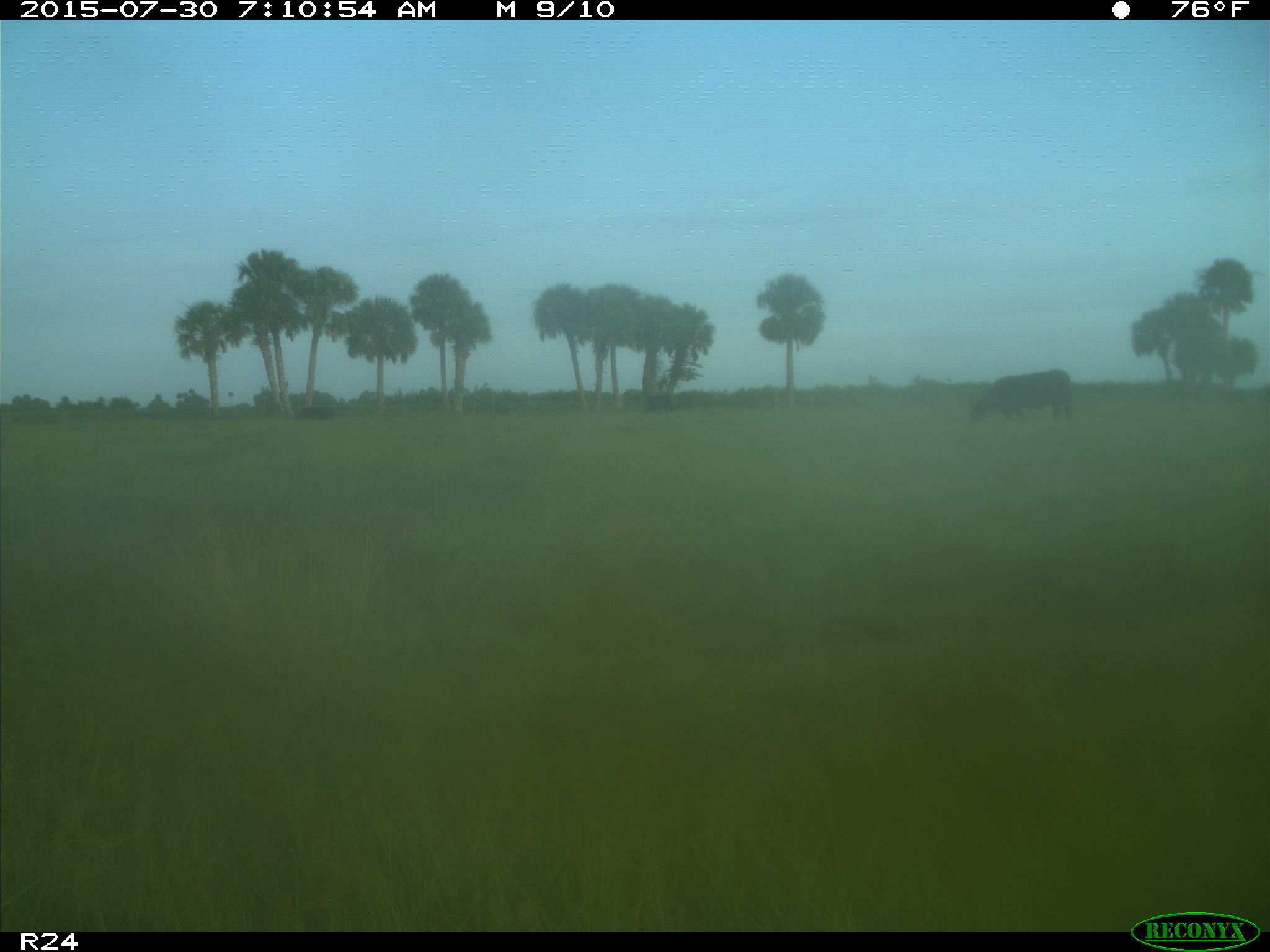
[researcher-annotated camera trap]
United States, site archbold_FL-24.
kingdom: Animalia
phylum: Chordata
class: Mammalia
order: Artiodactyla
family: Bovidae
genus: Bos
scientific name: Bos taurus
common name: domestic cow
Bos taurus (domestic cow).